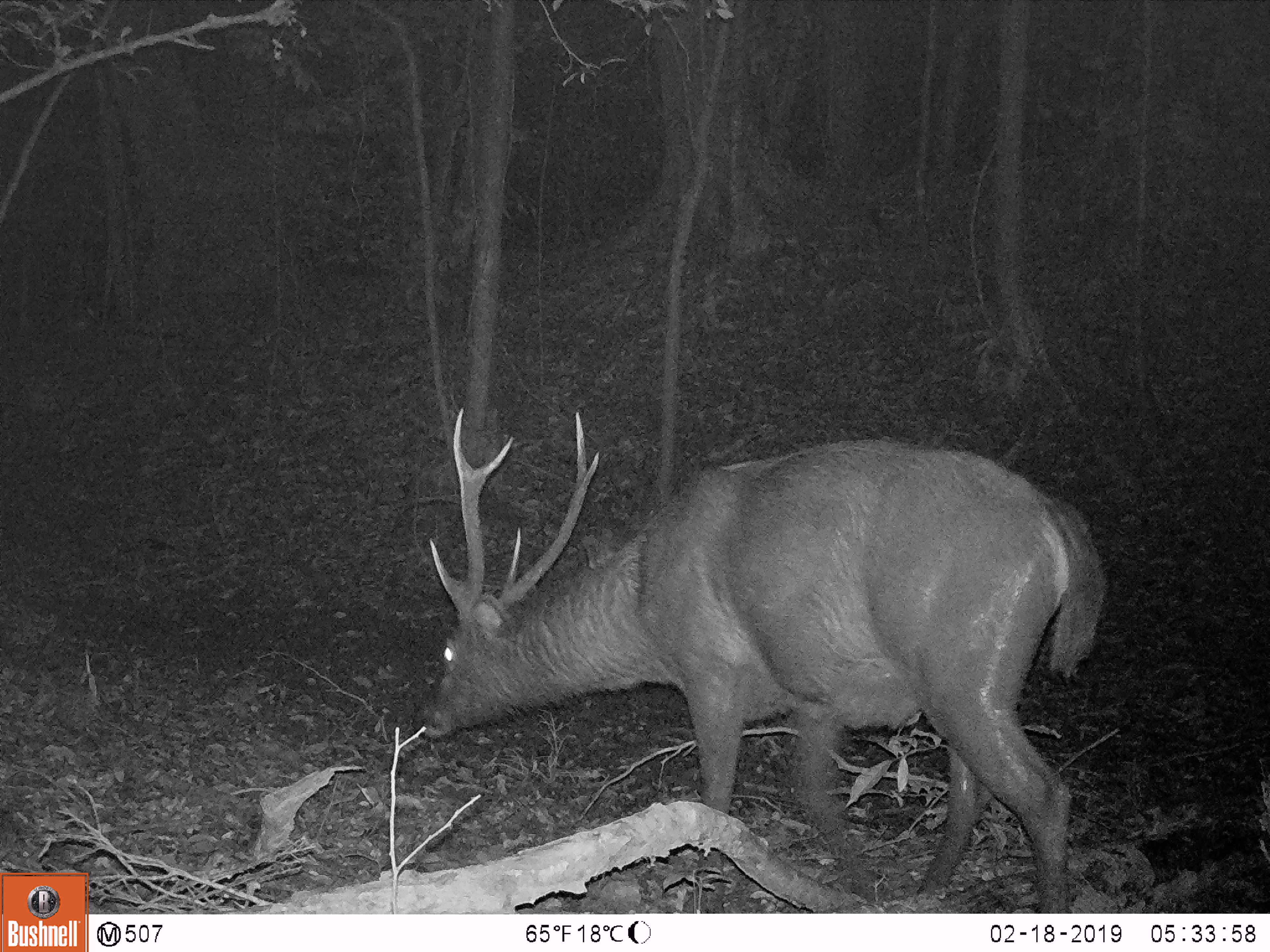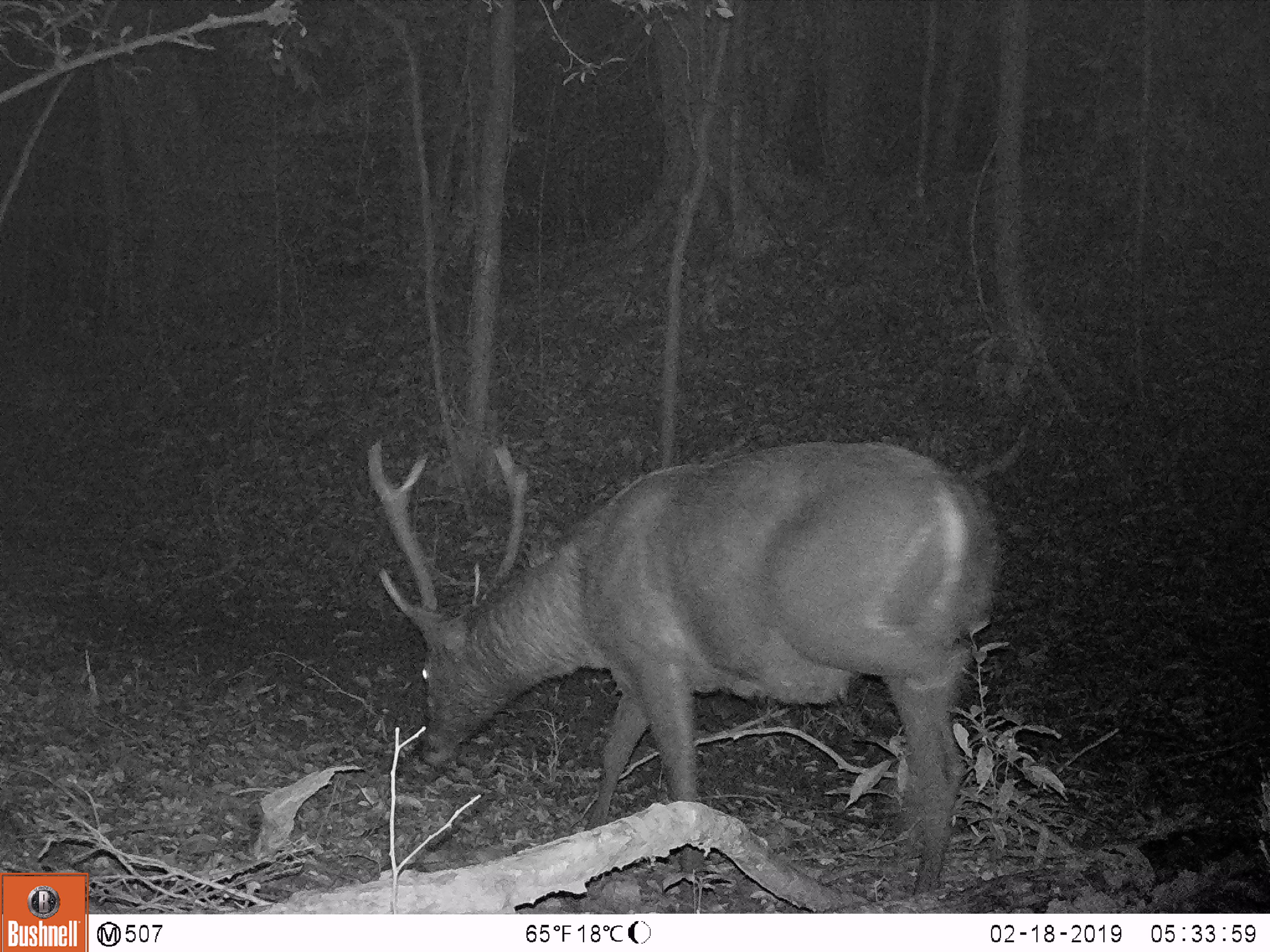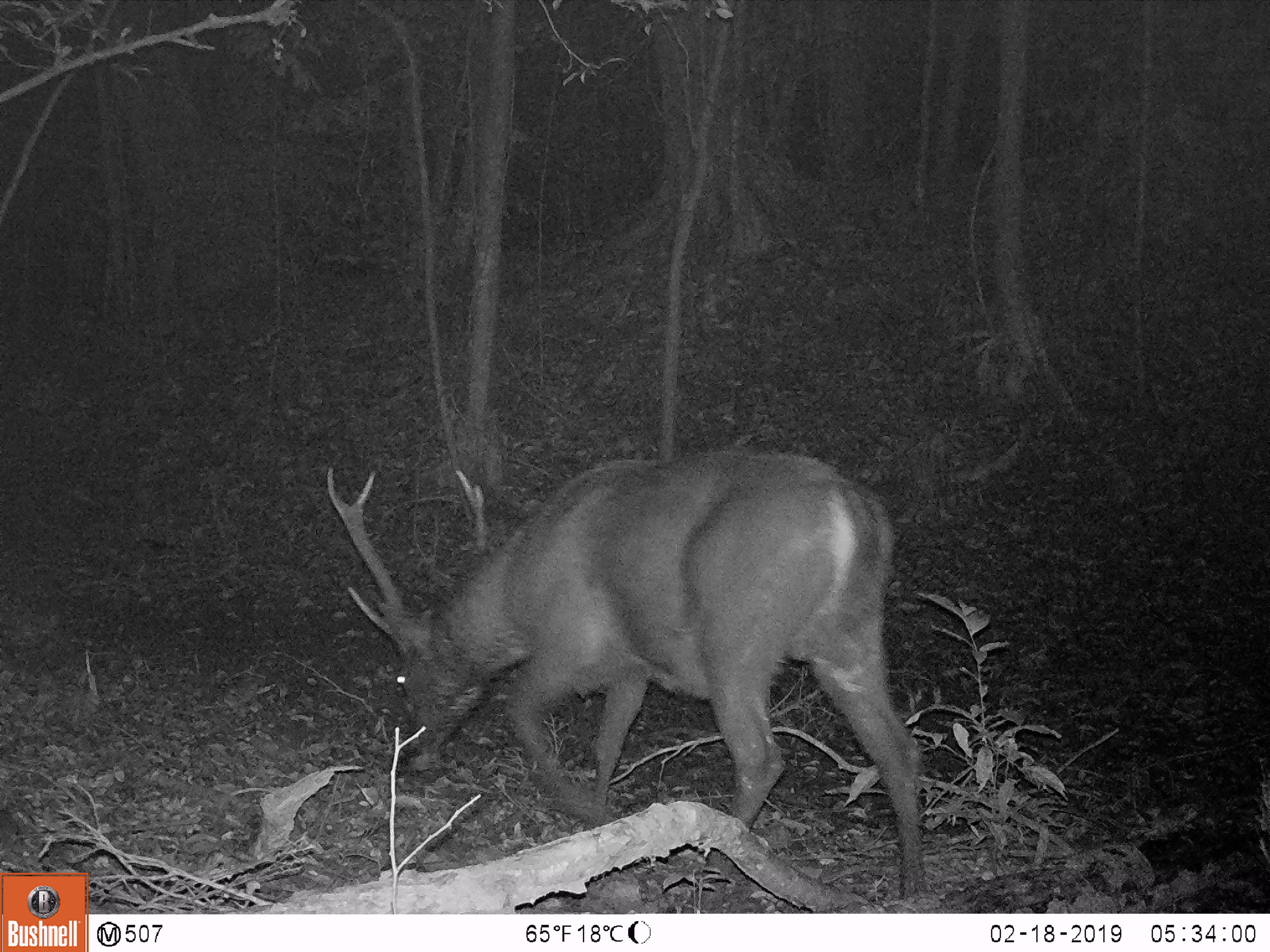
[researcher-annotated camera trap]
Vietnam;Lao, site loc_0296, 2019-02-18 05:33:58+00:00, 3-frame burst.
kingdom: Animalia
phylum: Chordata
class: Mammalia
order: Artiodactyla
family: Cervidae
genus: Rusa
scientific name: Rusa unicolor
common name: sambar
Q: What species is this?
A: Sambar (Rusa unicolor).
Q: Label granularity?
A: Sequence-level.